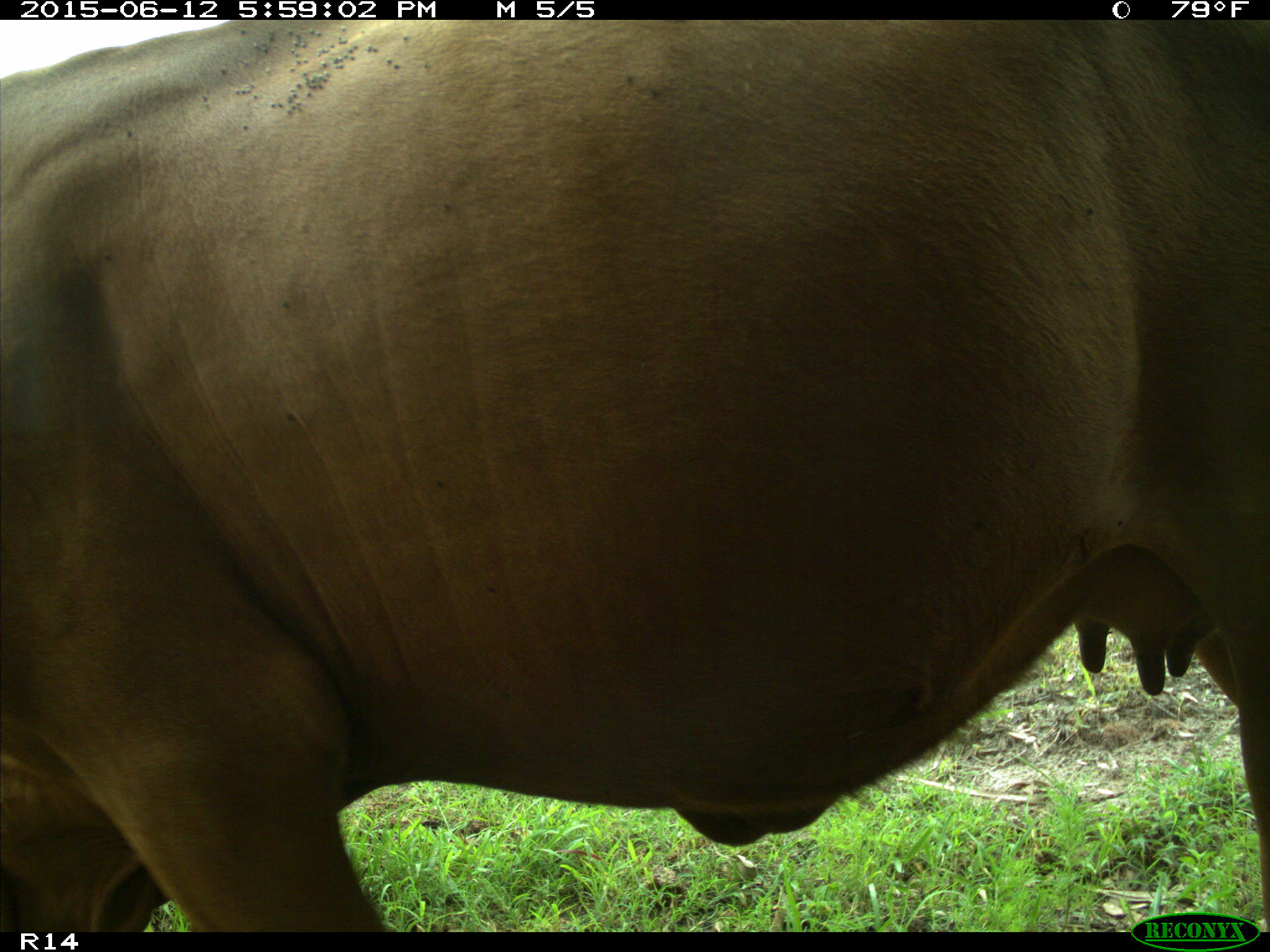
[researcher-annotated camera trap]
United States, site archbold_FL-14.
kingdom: Animalia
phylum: Chordata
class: Mammalia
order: Artiodactyla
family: Bovidae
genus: Bos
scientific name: Bos taurus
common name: domestic cow